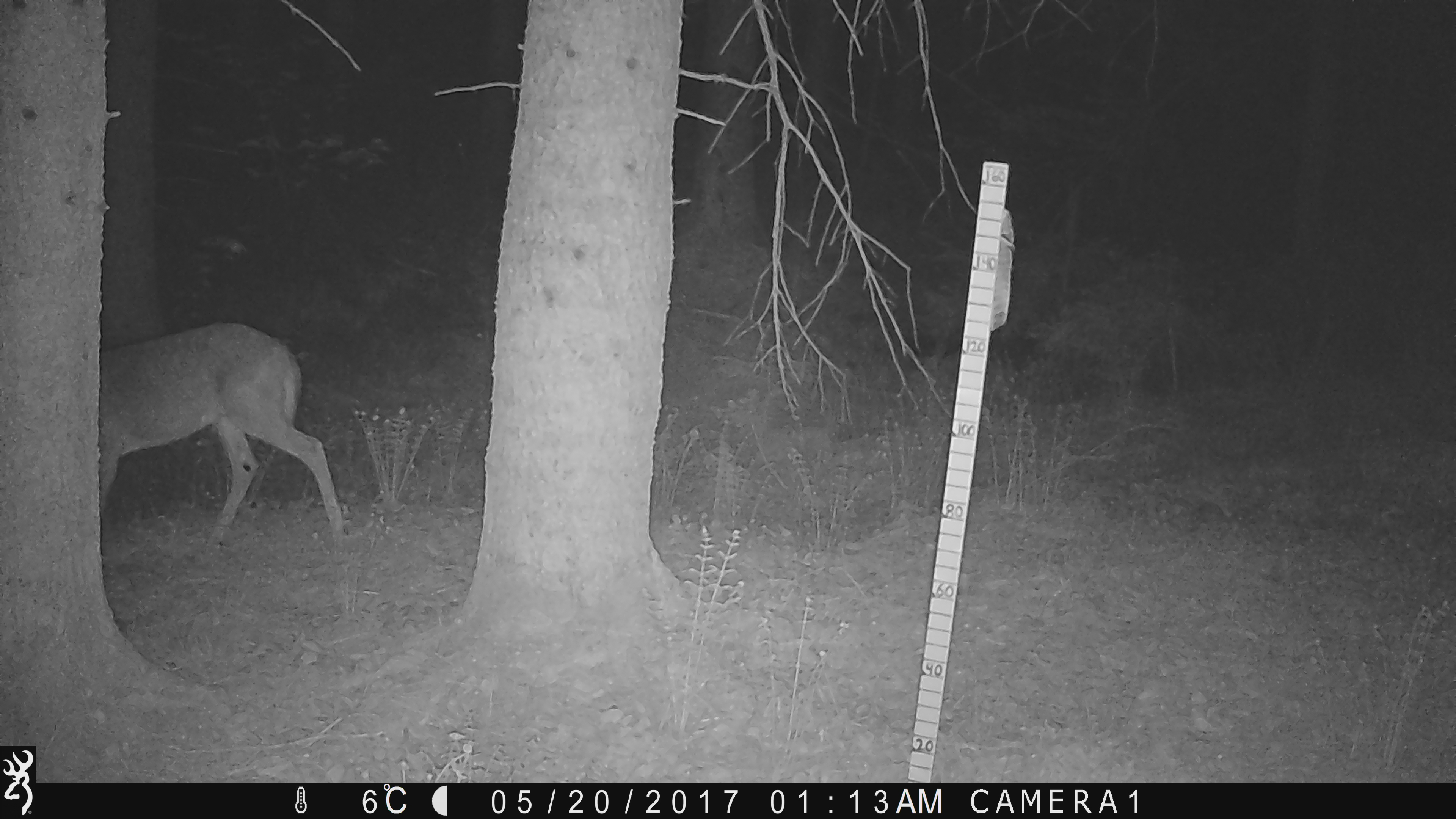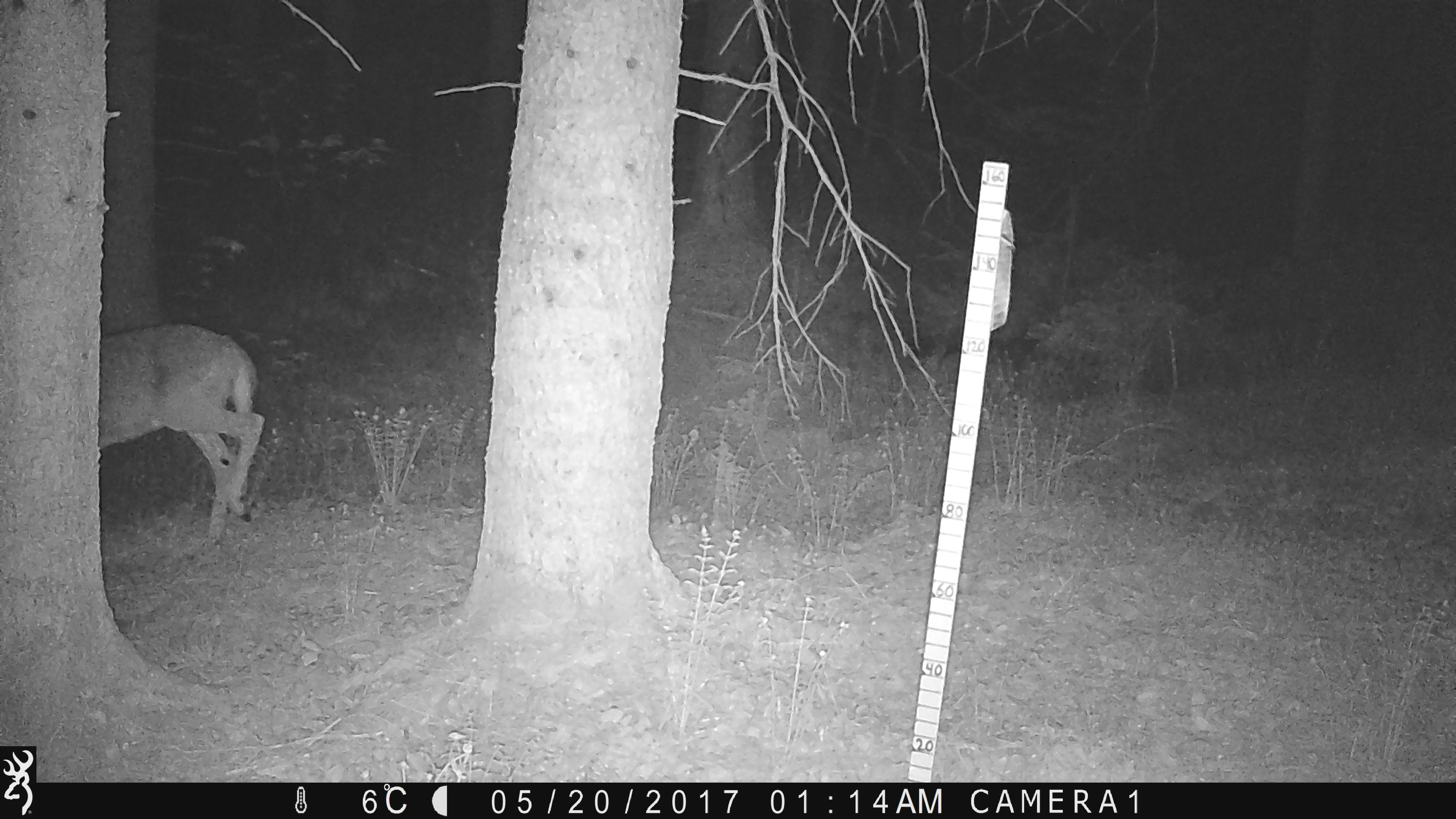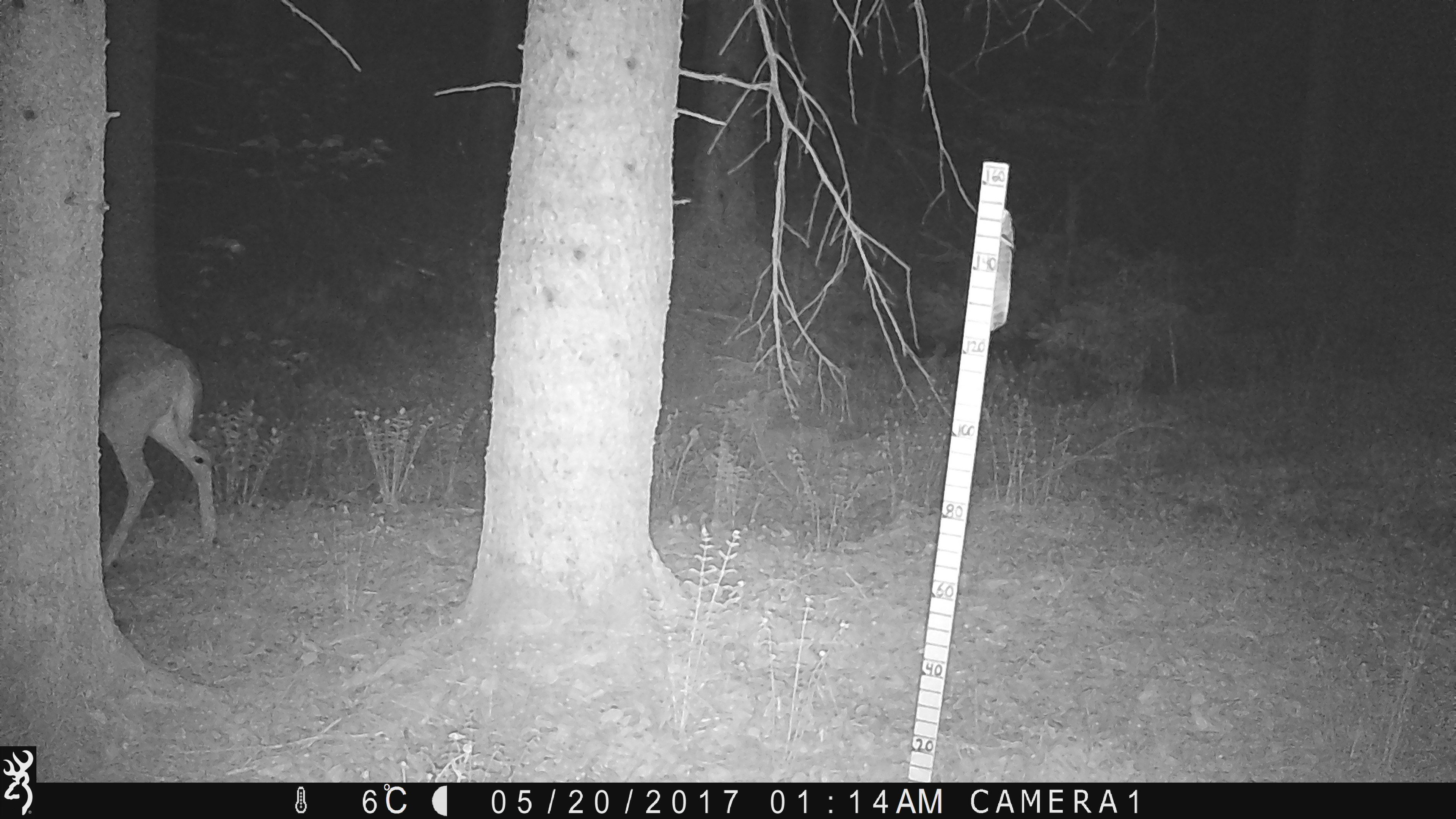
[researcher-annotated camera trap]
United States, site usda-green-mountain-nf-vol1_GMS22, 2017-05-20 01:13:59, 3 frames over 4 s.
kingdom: Animalia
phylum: Chordata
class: Mammalia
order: Artiodactyla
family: Cervidae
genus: Odocoileus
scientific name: Odocoileus virginianus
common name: white-tailed deer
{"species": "white-tailed deer (Odocoileus virginianus)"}